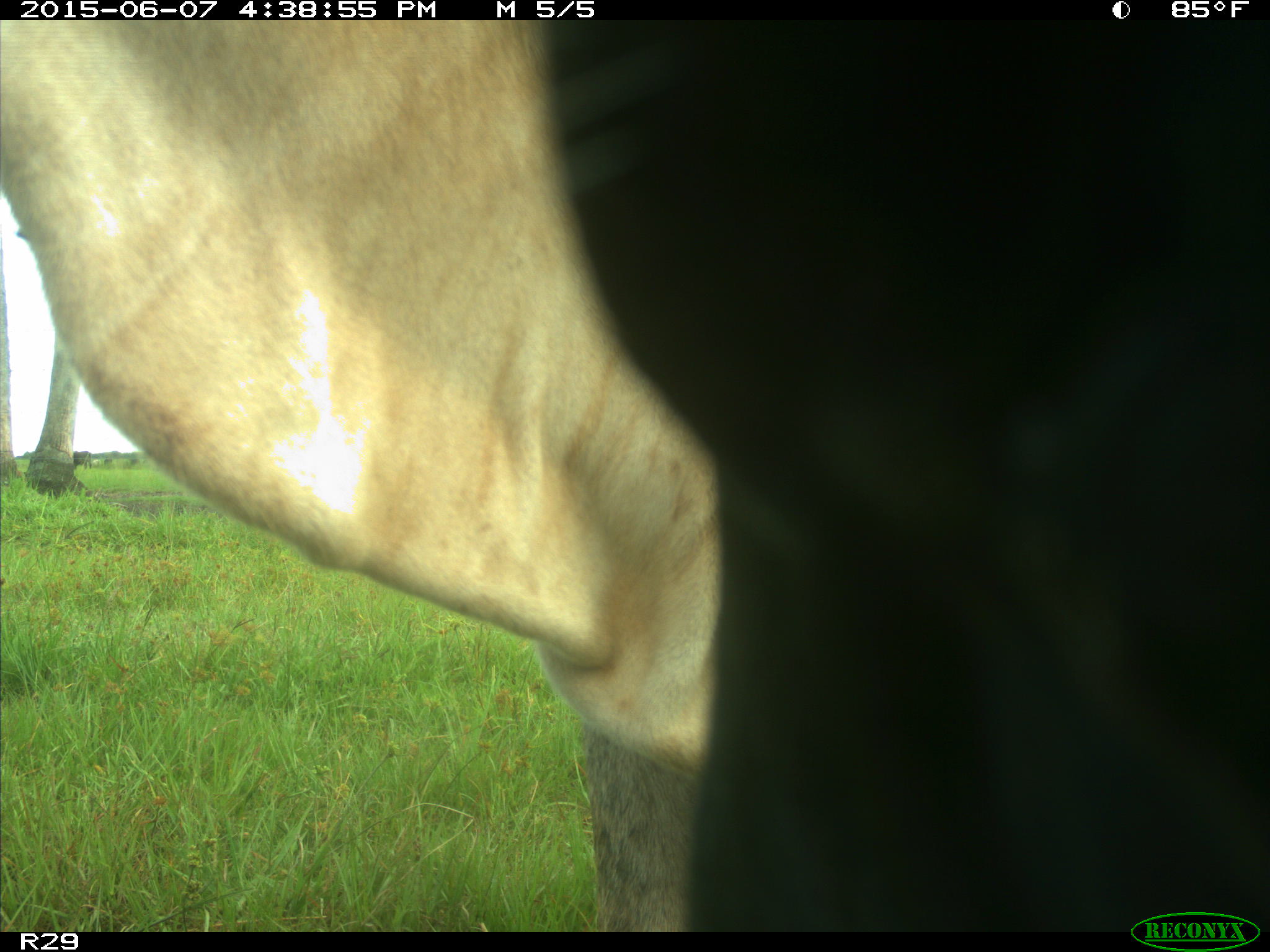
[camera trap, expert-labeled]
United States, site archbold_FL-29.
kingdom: Animalia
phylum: Chordata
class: Mammalia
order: Artiodactyla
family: Bovidae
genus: Bos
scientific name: Bos taurus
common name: domestic cow